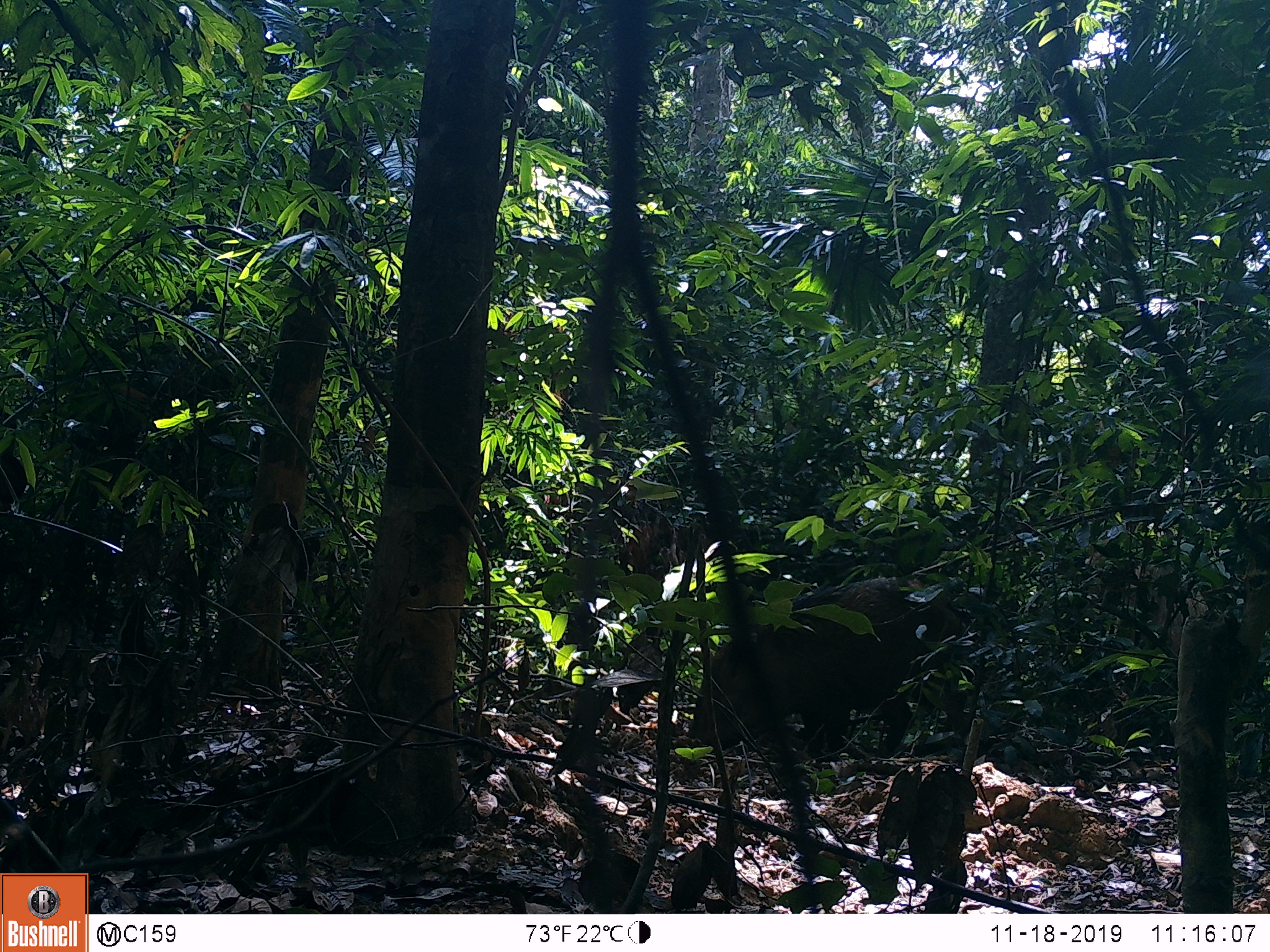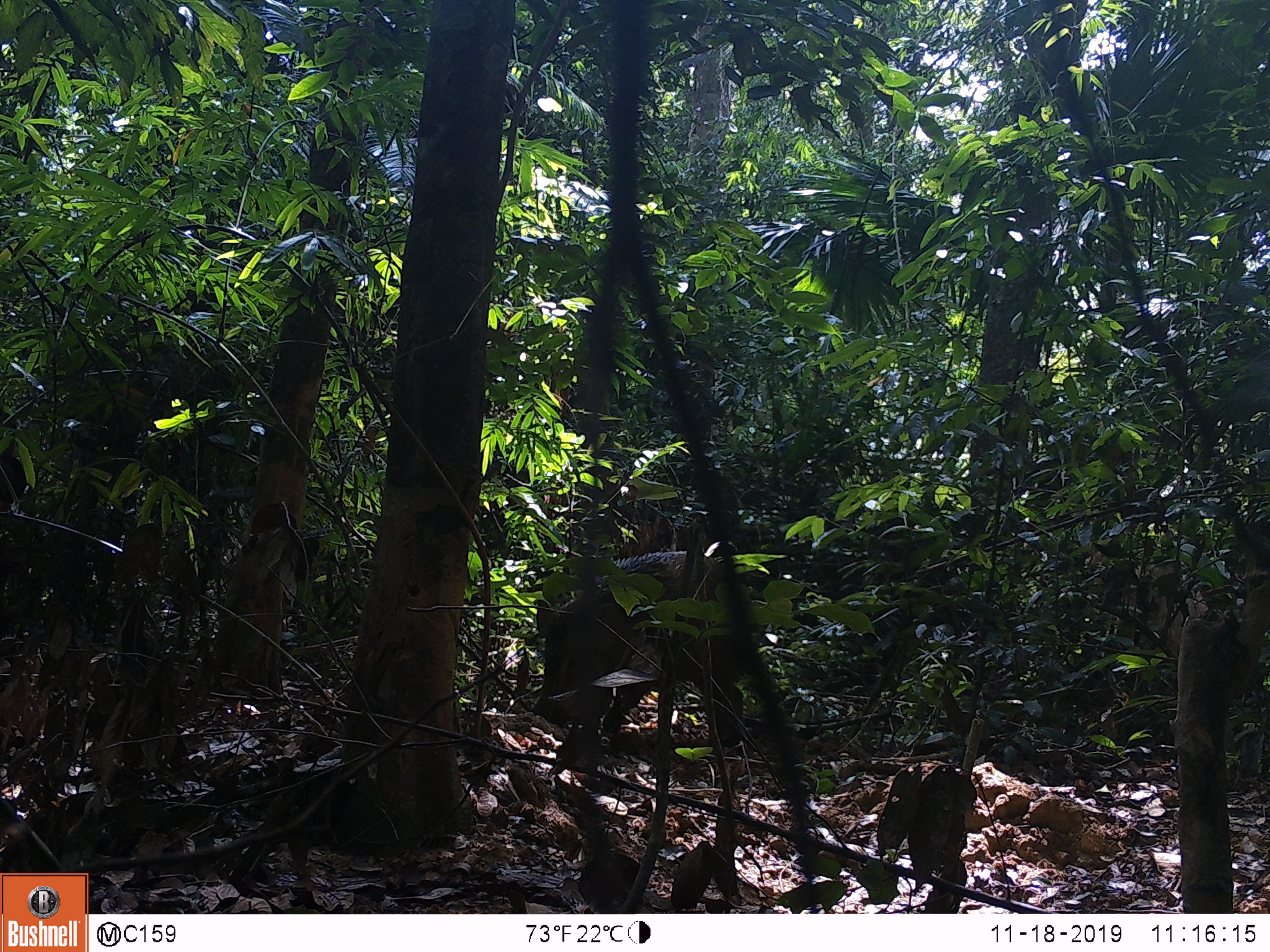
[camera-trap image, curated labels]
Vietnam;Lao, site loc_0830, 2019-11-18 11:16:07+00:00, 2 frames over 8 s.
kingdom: Animalia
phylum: Chordata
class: Mammalia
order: Artiodactyla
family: Suidae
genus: Sus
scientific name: Sus scrofa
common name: eurasian wild pig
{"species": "eurasian wild pig (Sus scrofa)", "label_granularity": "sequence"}